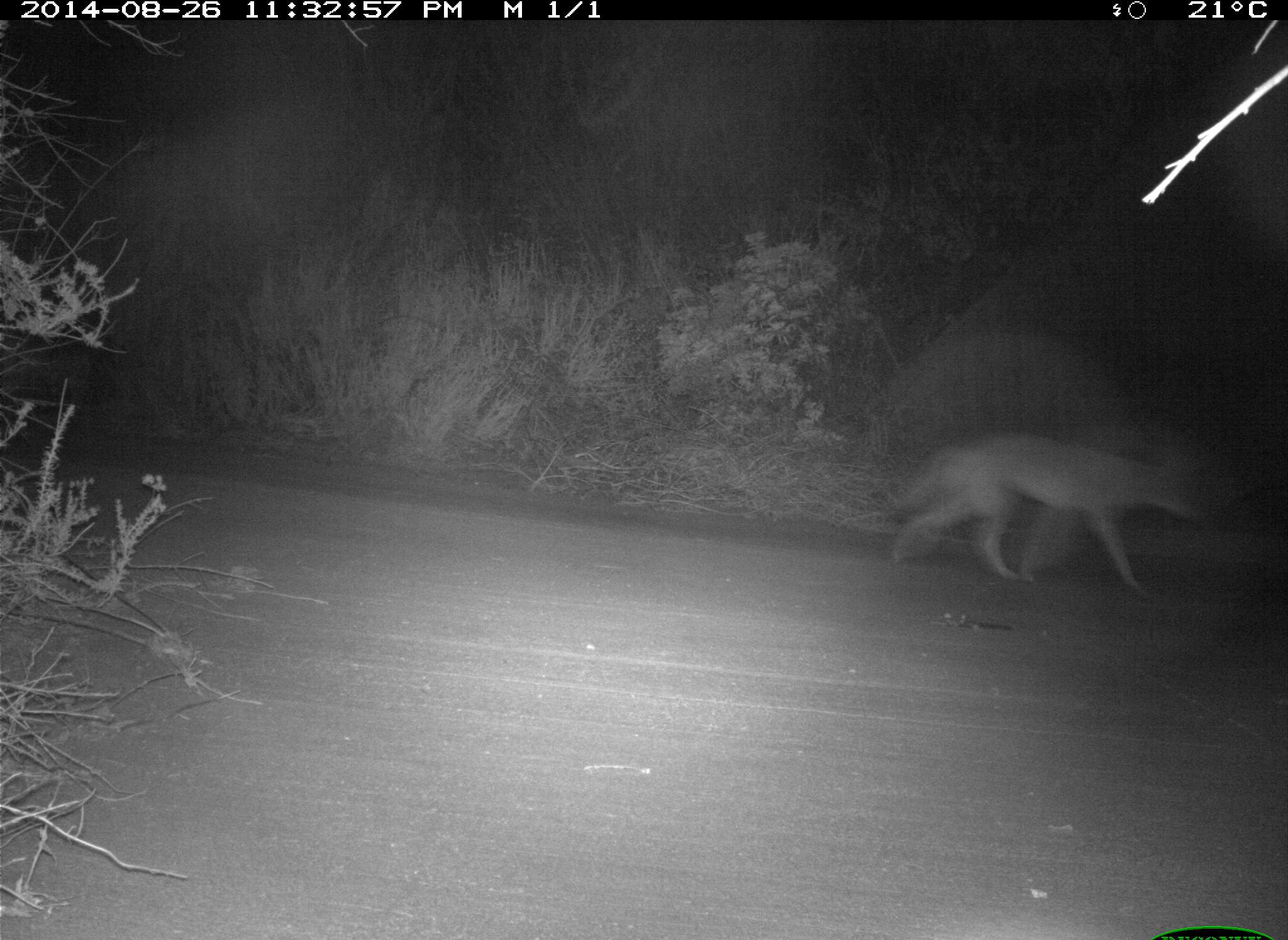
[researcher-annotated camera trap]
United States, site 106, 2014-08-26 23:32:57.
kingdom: Animalia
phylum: Chordata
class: Mammalia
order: Carnivora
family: Canidae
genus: Canis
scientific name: Canis latrans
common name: coyote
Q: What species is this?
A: Coyote (Canis latrans).